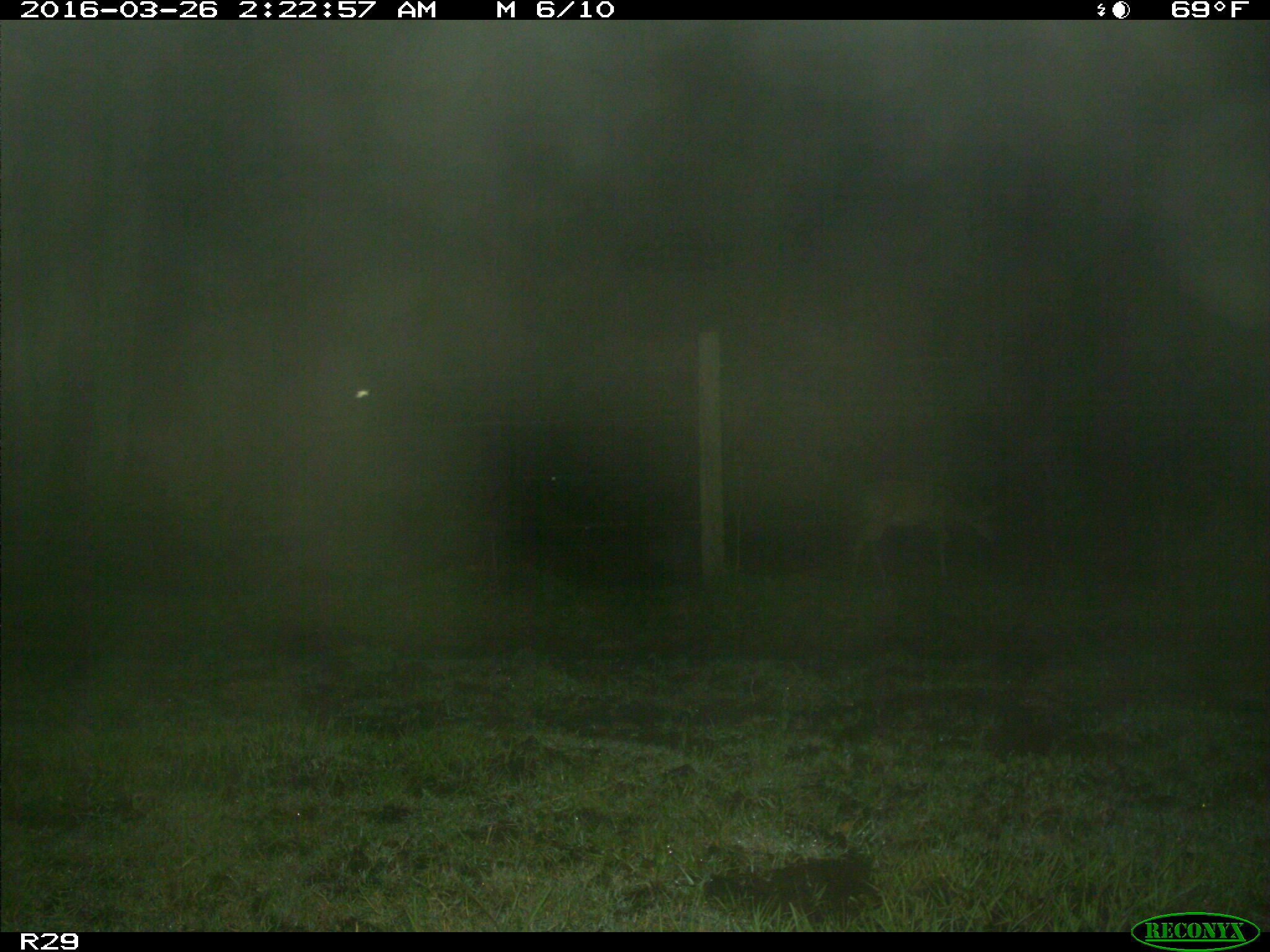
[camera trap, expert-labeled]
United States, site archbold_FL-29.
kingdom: Animalia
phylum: Chordata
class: Mammalia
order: Artiodactyla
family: Cervidae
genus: Odocoileus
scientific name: Odocoileus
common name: deer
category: unidentified deer